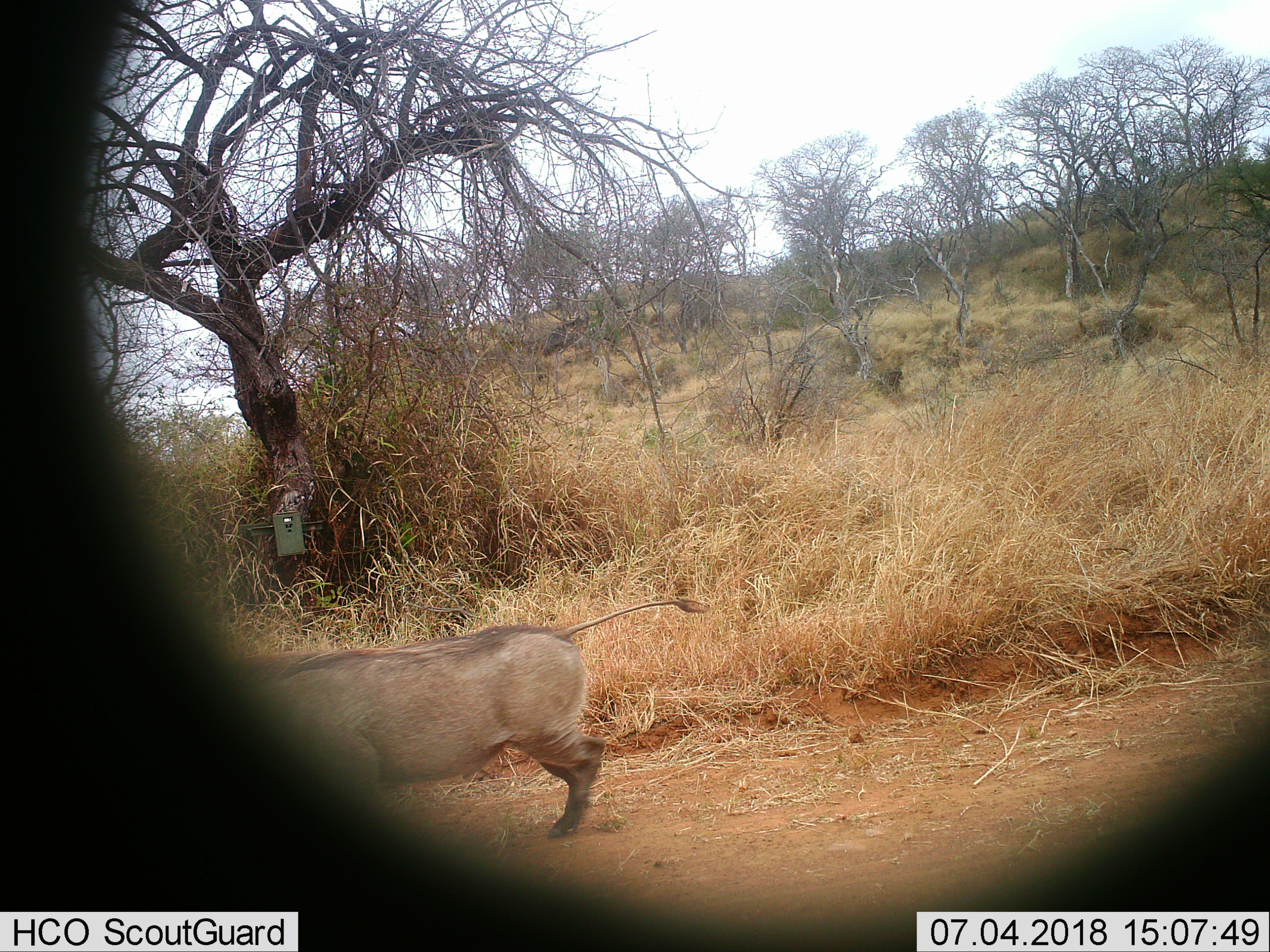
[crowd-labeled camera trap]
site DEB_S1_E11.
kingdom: Animalia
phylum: Chordata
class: Mammalia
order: Artiodactyla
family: Suidae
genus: Phacochoerus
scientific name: Phacochoerus africanus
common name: warthog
Warthog (Phacochoerus africanus), count 1. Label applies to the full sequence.